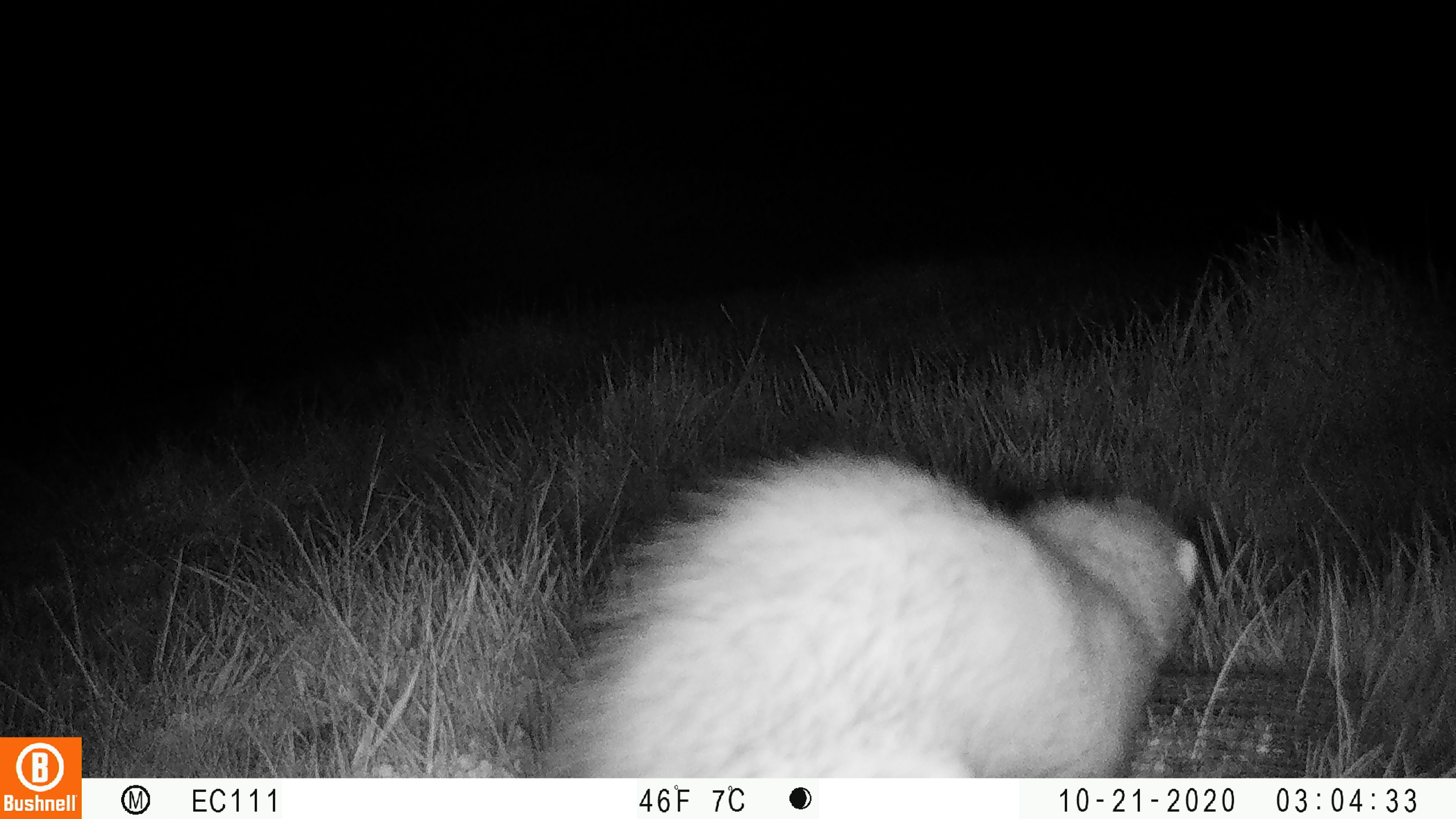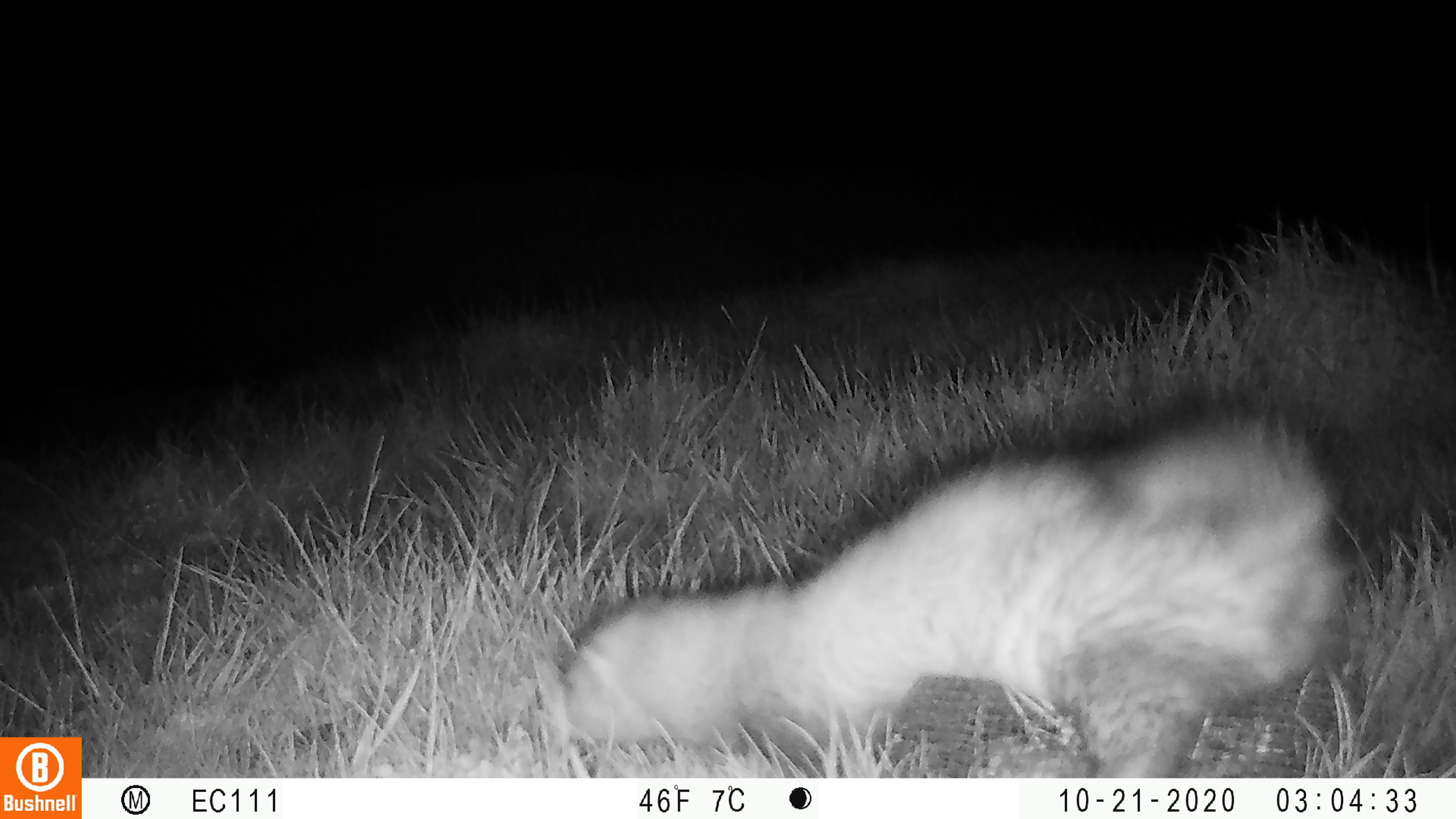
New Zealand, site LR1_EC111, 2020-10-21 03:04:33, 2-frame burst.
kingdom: Animalia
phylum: Chordata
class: Mammalia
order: Carnivora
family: Mustelidae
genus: Mustela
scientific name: Mustela furo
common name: ferret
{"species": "ferret (Mustela furo)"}